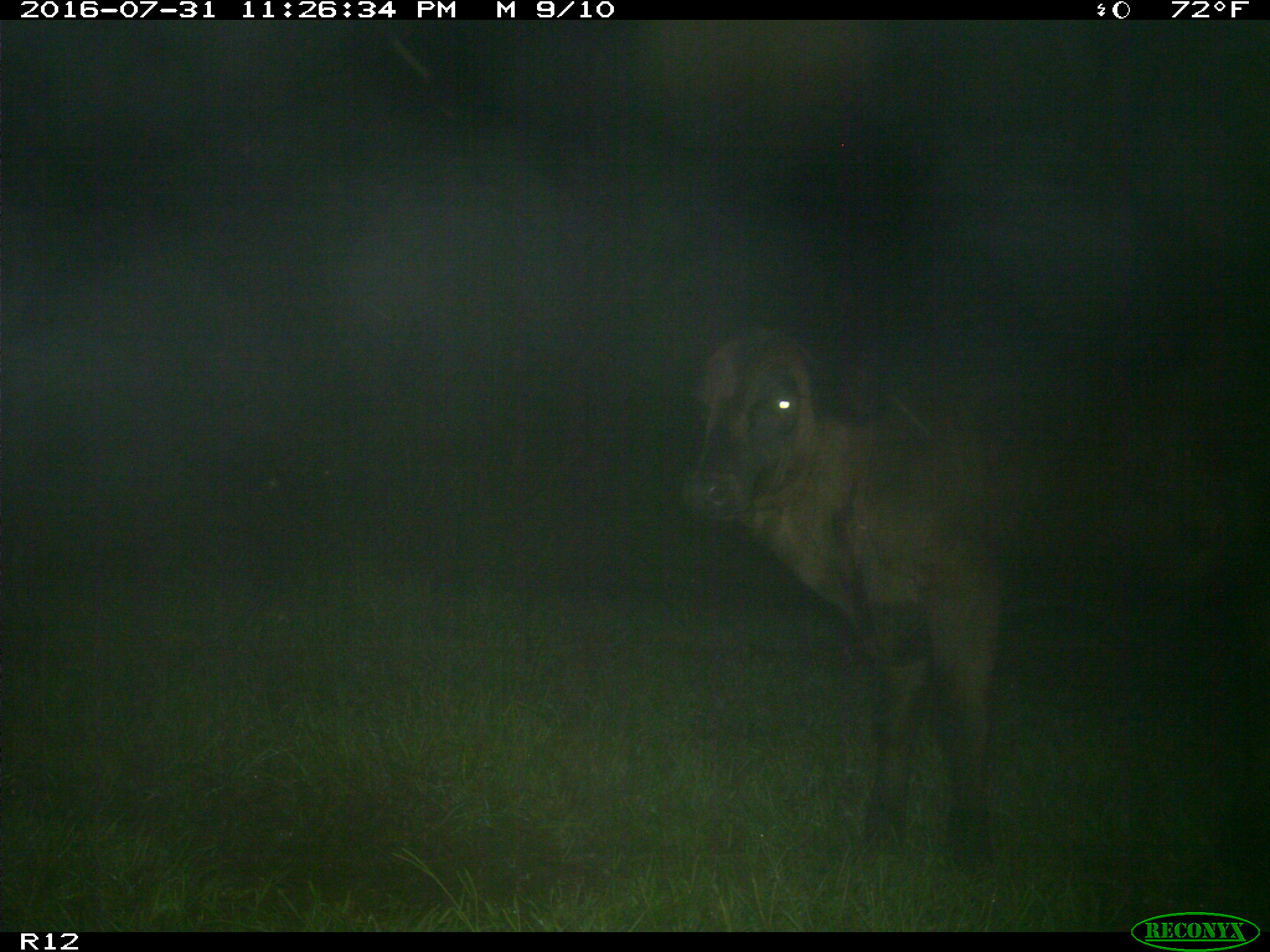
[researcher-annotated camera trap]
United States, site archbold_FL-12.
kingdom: Animalia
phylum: Chordata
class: Mammalia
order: Artiodactyla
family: Bovidae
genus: Bos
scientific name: Bos taurus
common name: domestic cow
Bos taurus (domestic cow).